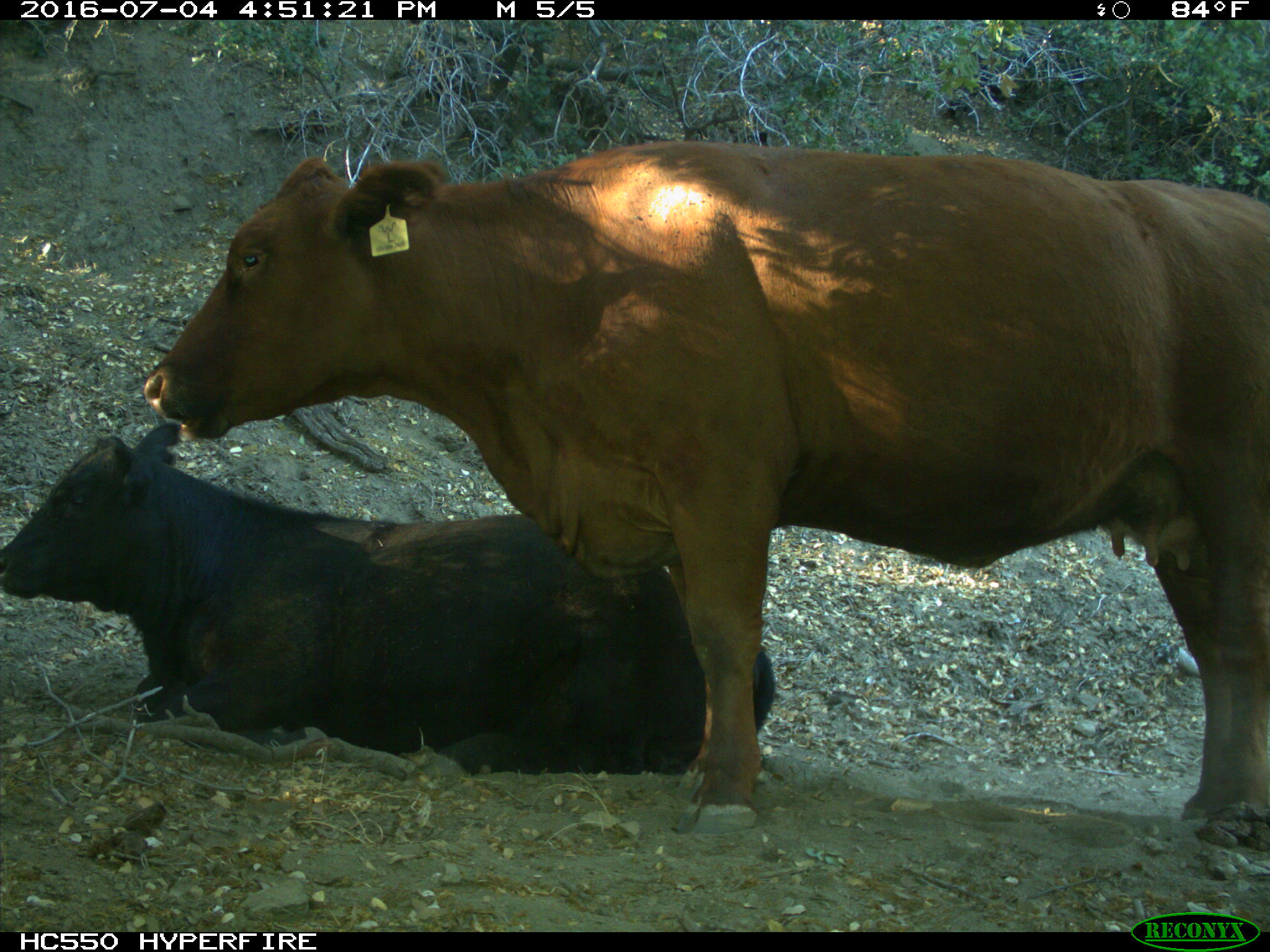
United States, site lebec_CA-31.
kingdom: Animalia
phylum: Chordata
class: Mammalia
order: Artiodactyla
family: Bovidae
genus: Bos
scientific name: Bos taurus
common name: domestic cow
Bos taurus (domestic cow).